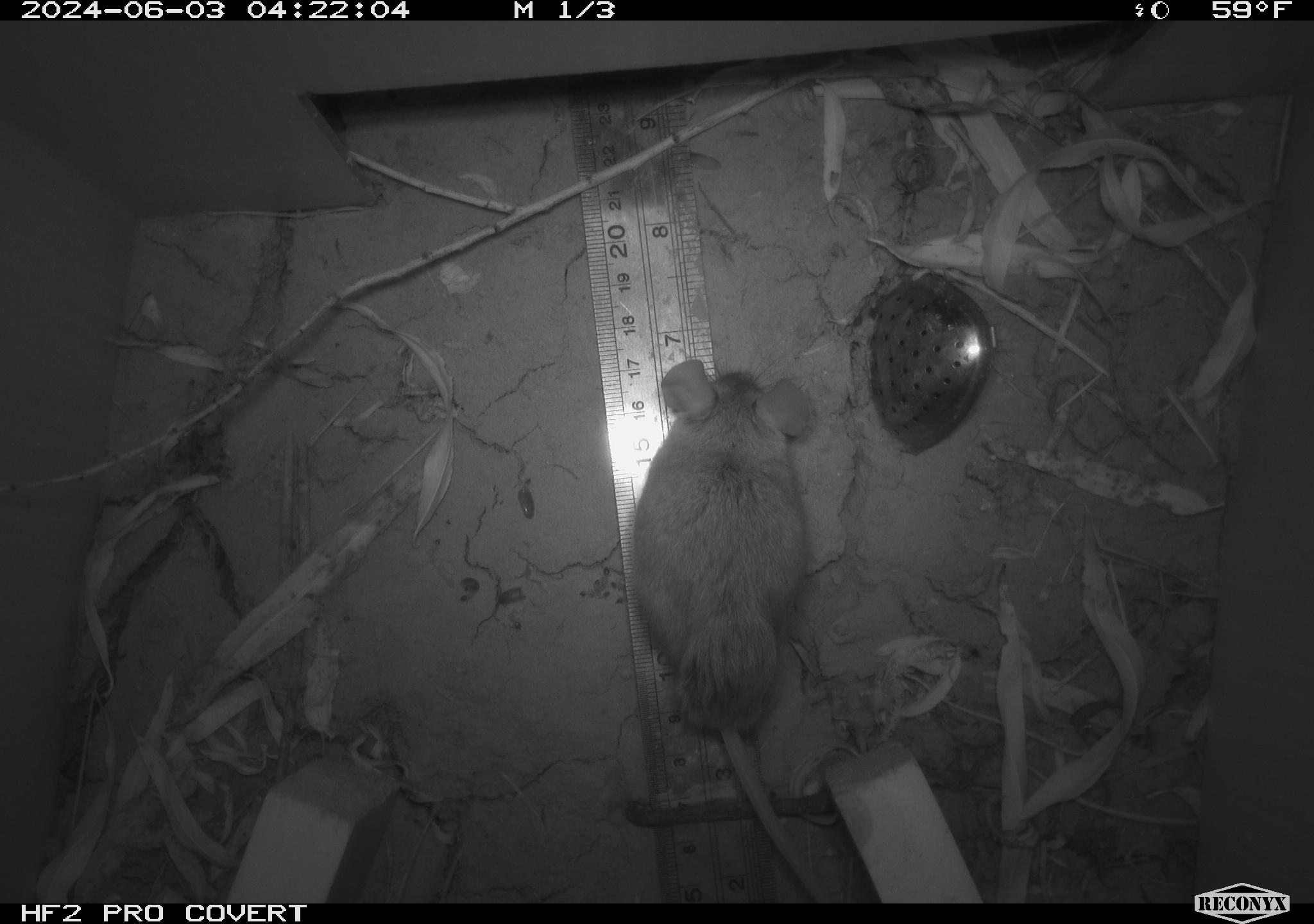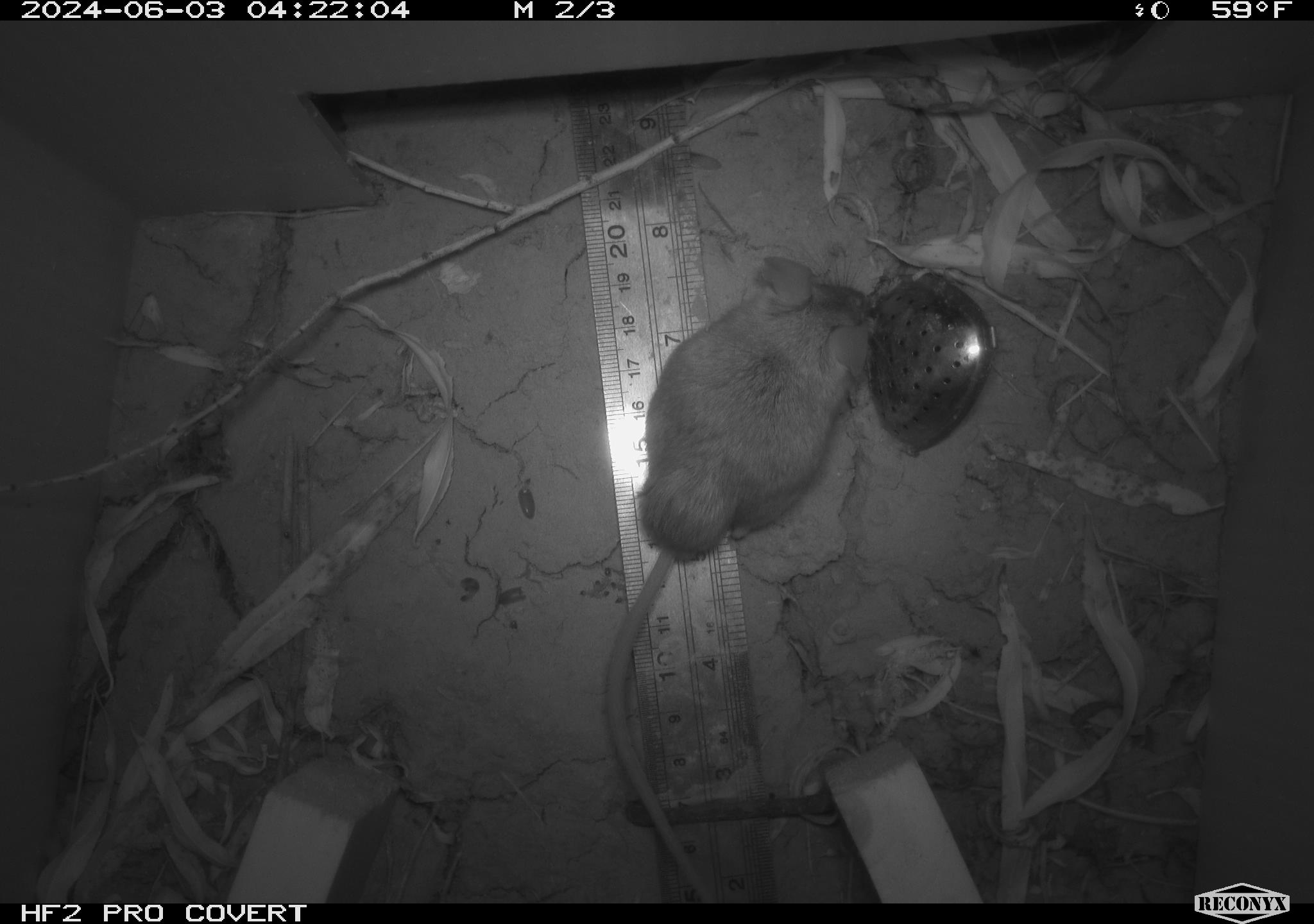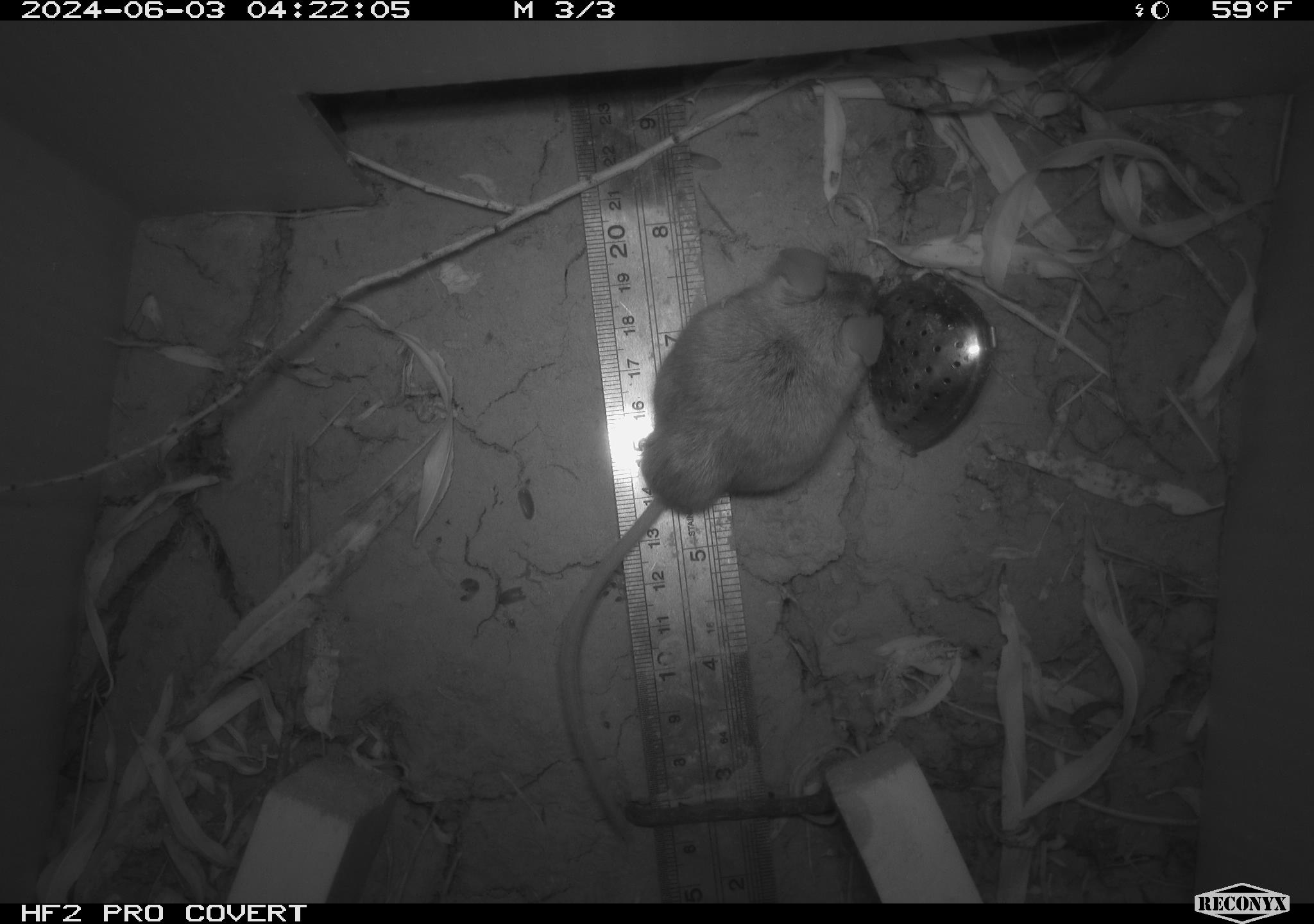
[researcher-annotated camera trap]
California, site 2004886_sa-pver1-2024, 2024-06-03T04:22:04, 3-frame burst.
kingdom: Animalia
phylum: Chordata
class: Mammalia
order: Rodentia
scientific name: Rodentia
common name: mouse species